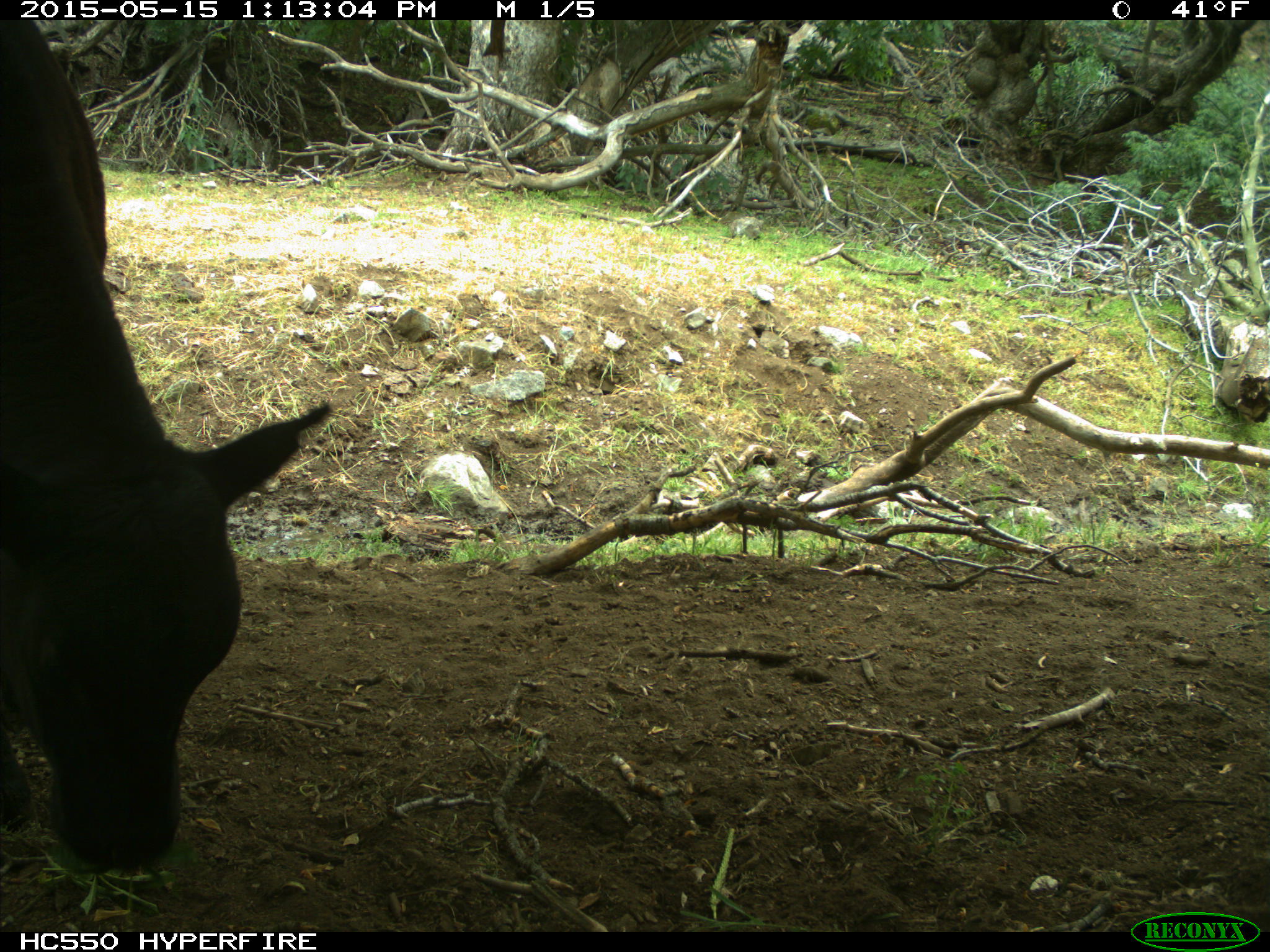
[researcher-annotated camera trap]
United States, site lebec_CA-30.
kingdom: Animalia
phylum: Chordata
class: Mammalia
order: Artiodactyla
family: Bovidae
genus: Bos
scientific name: Bos taurus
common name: domestic cow